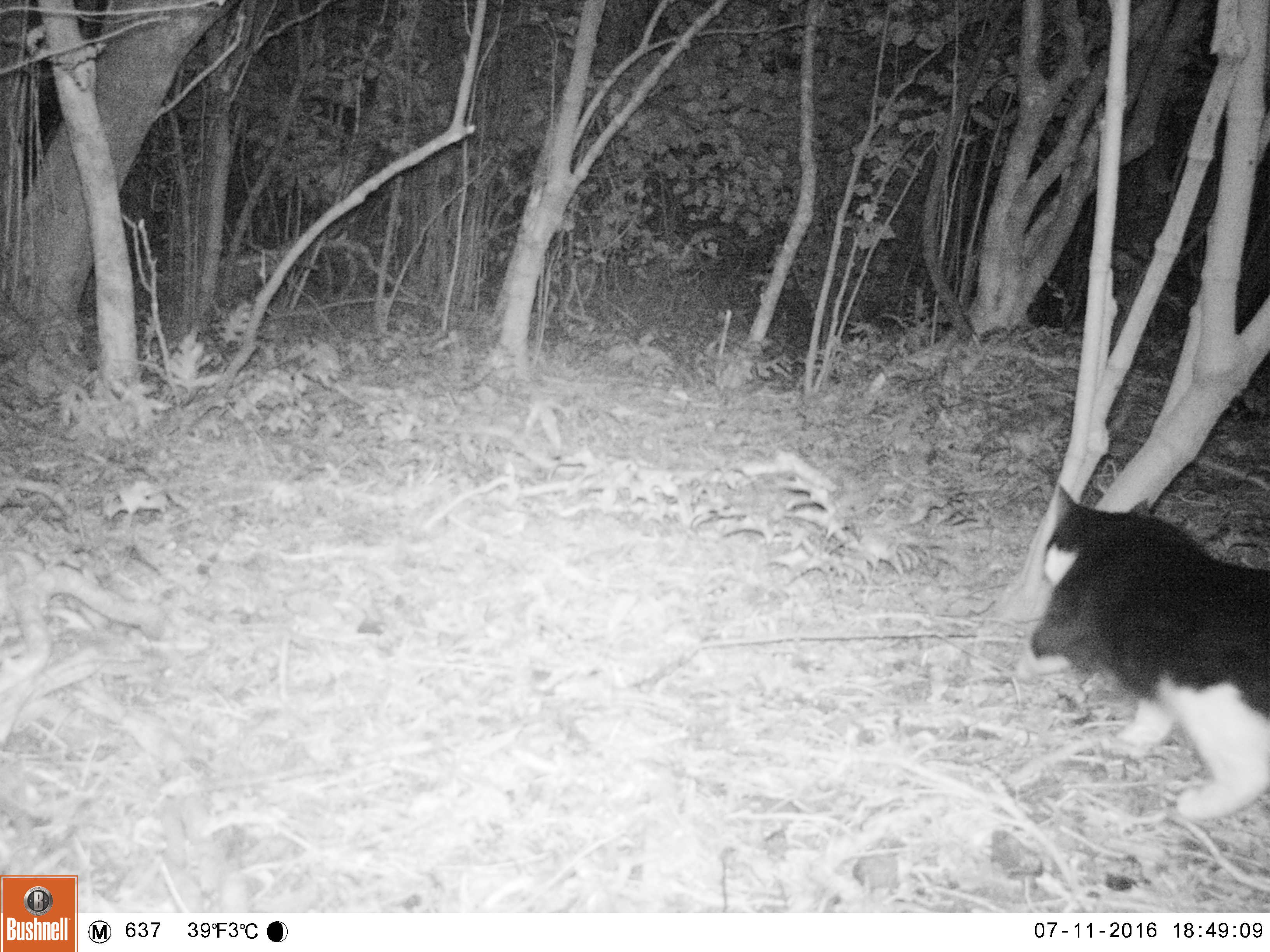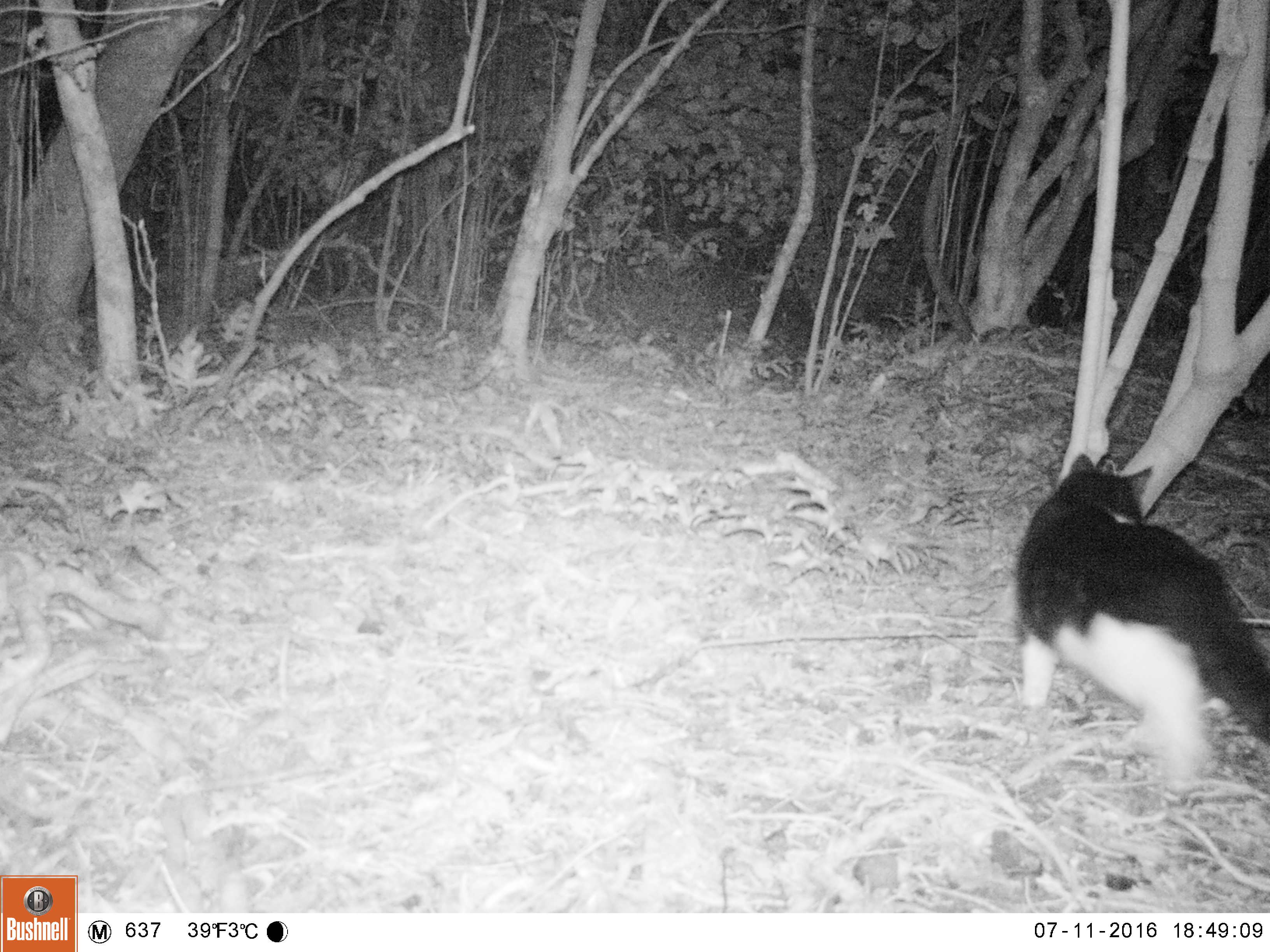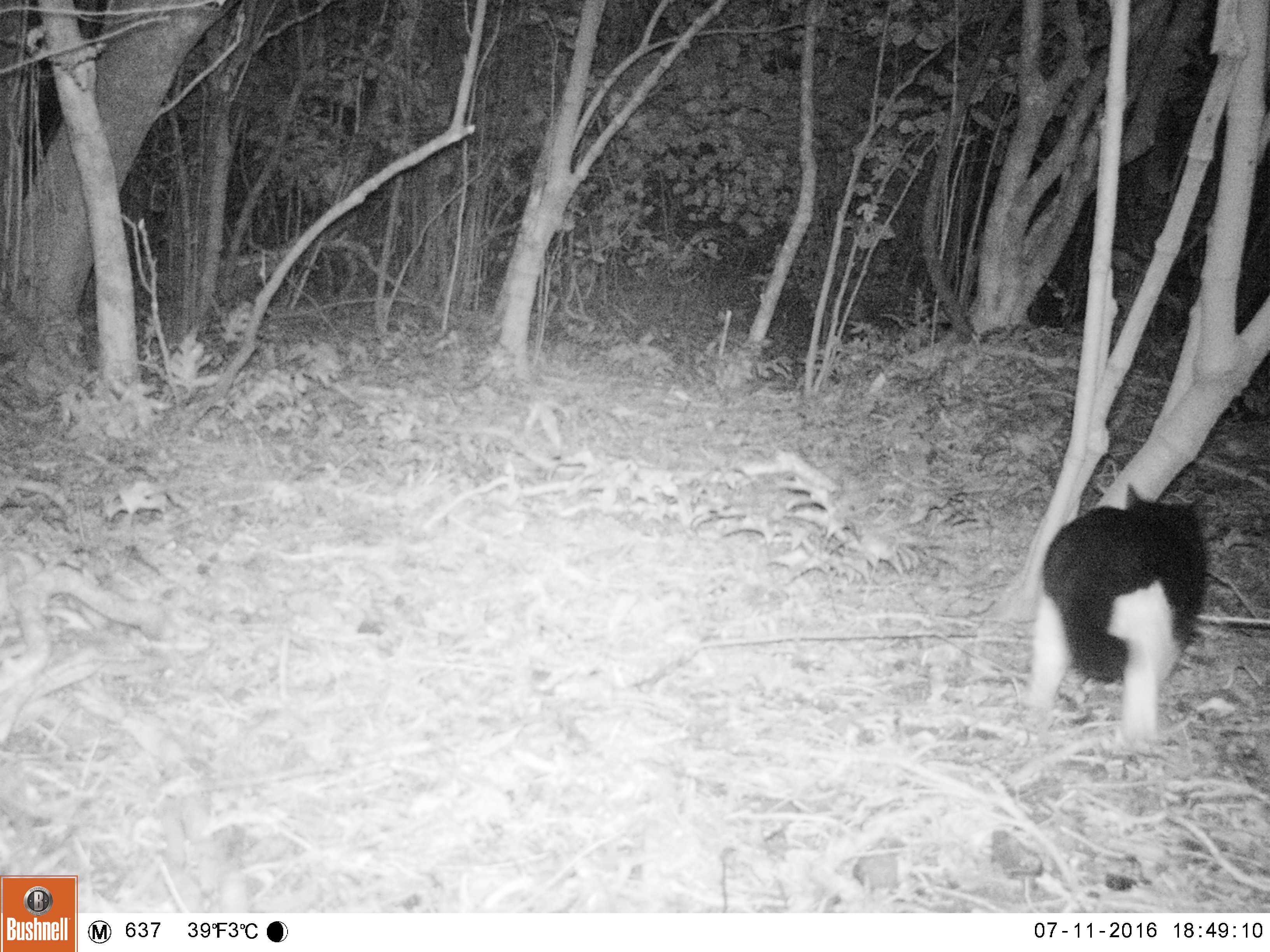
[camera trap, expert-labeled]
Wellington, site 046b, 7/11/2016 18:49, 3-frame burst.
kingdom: Animalia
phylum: Chordata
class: Mammalia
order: Carnivora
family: Felidae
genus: Felis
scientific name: Felis catus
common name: cat